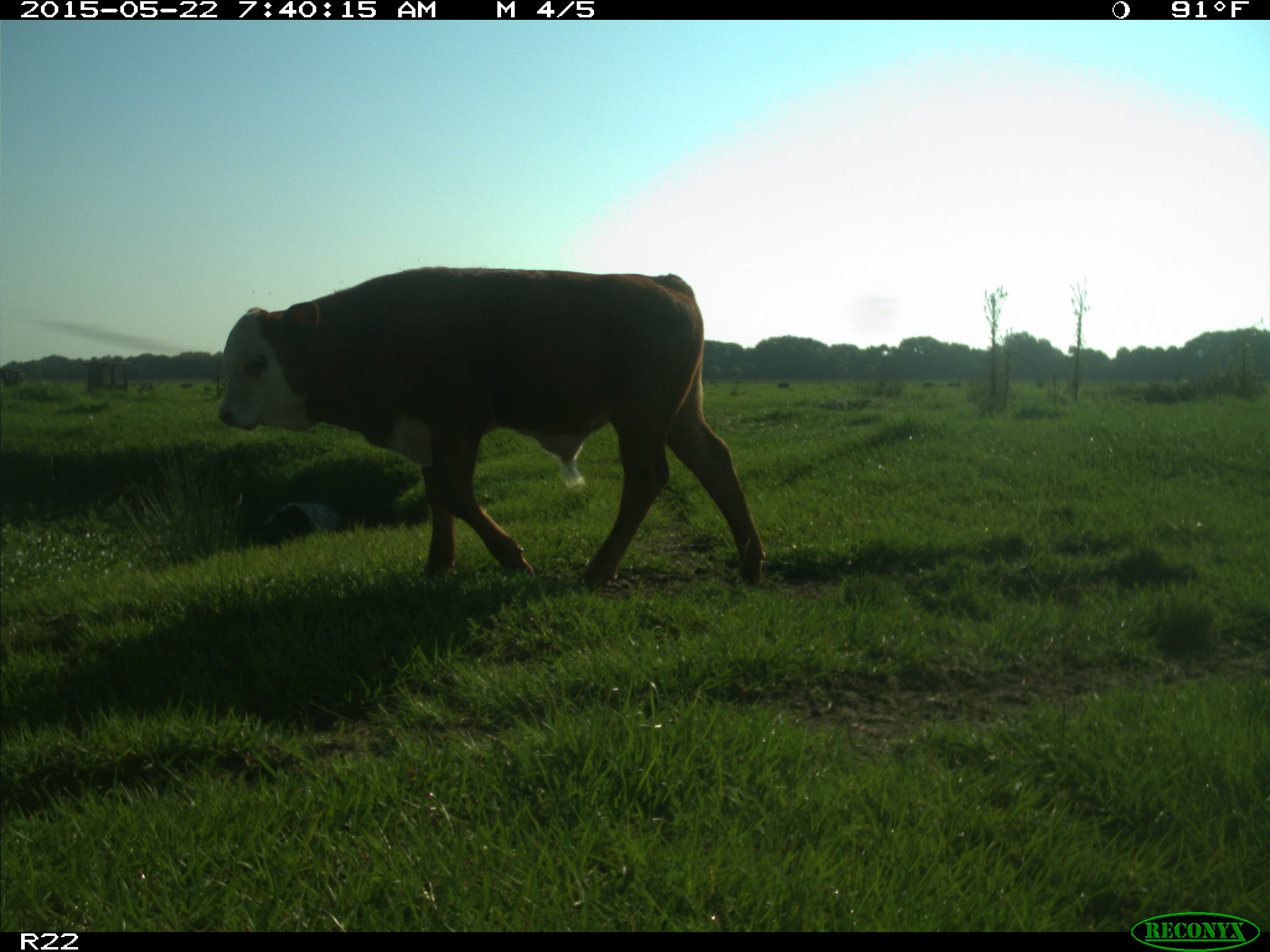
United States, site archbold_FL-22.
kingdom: Animalia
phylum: Chordata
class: Mammalia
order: Artiodactyla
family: Bovidae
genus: Bos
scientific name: Bos taurus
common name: domestic cow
Bos taurus (domestic cow).